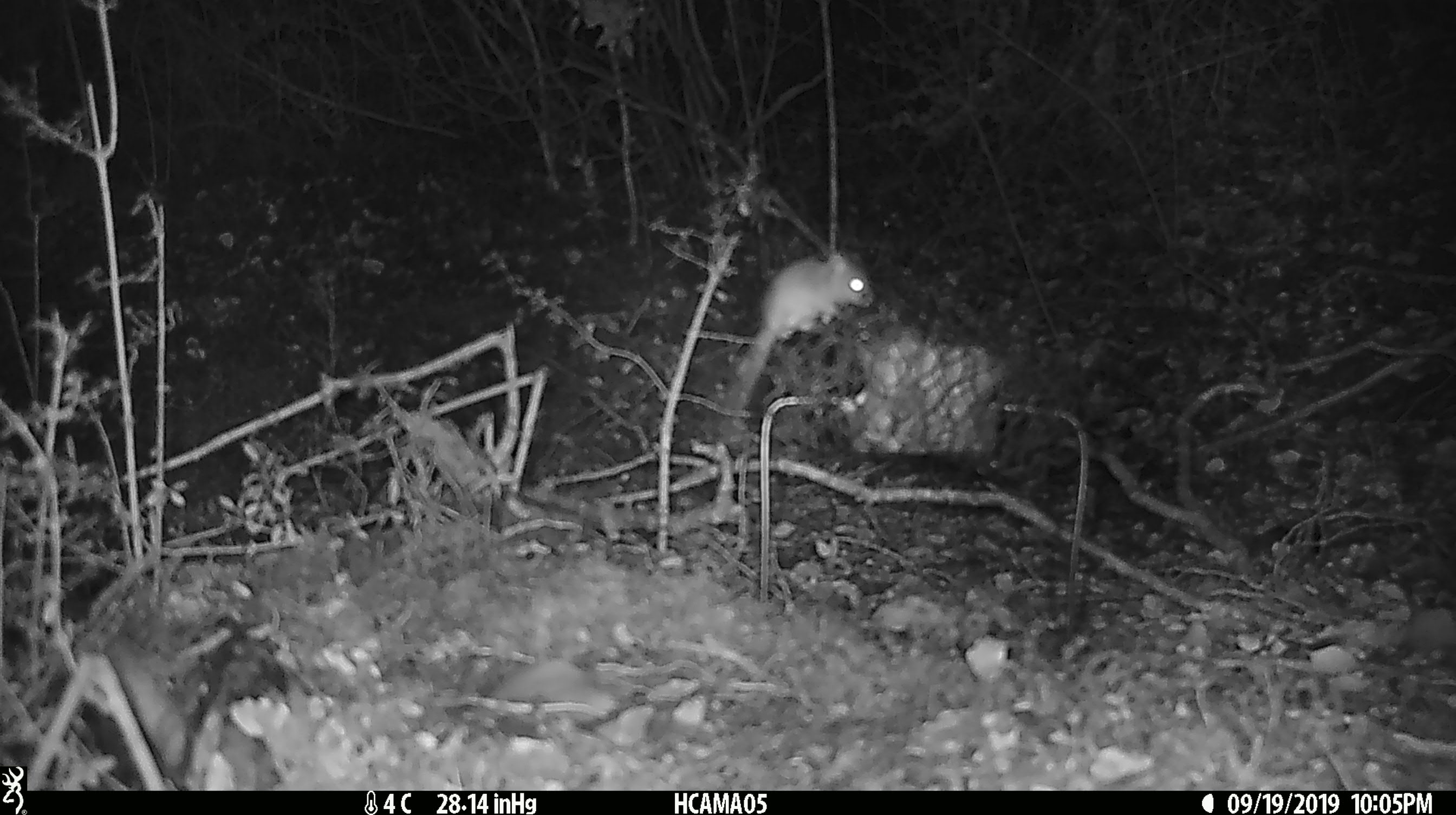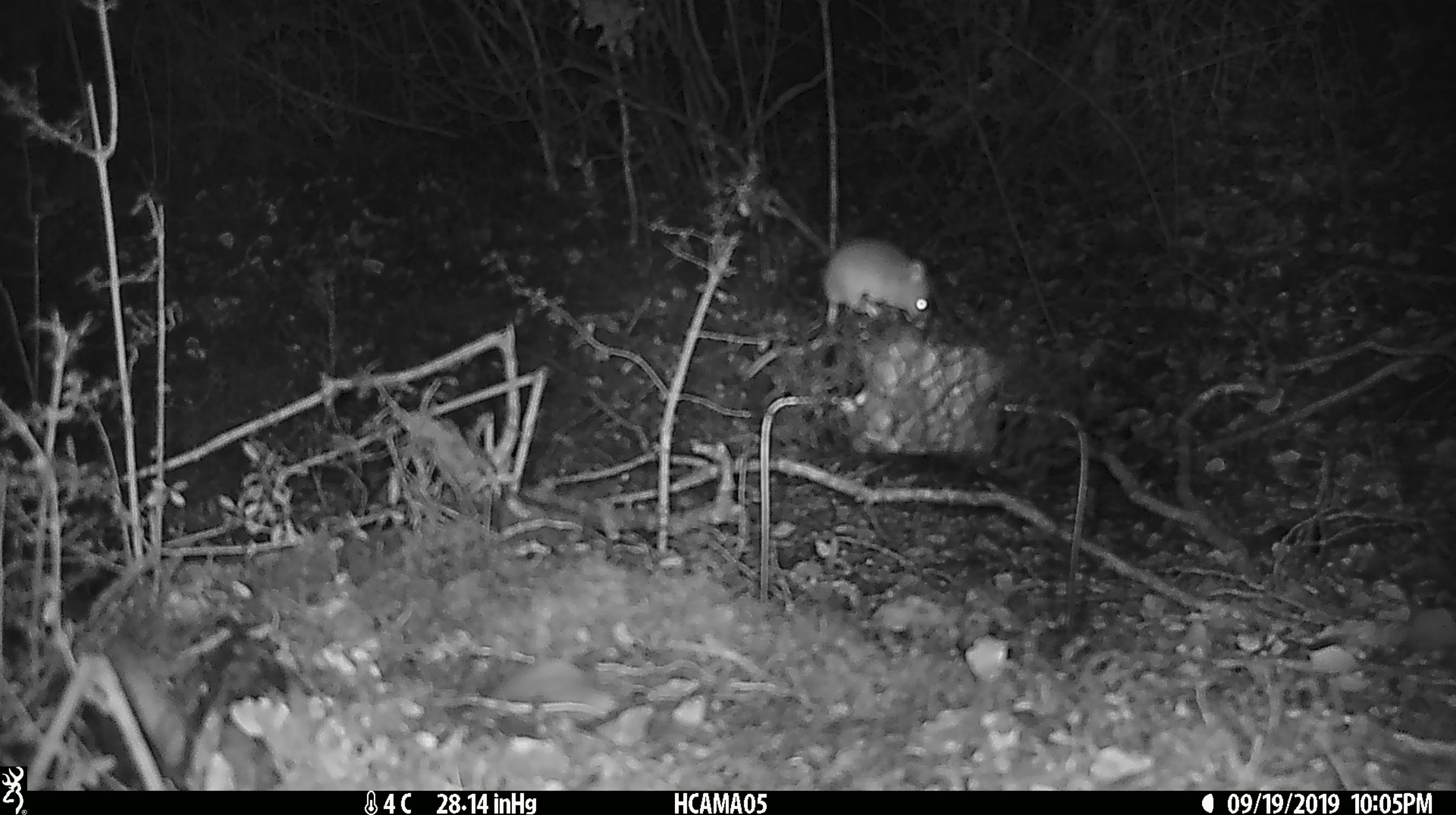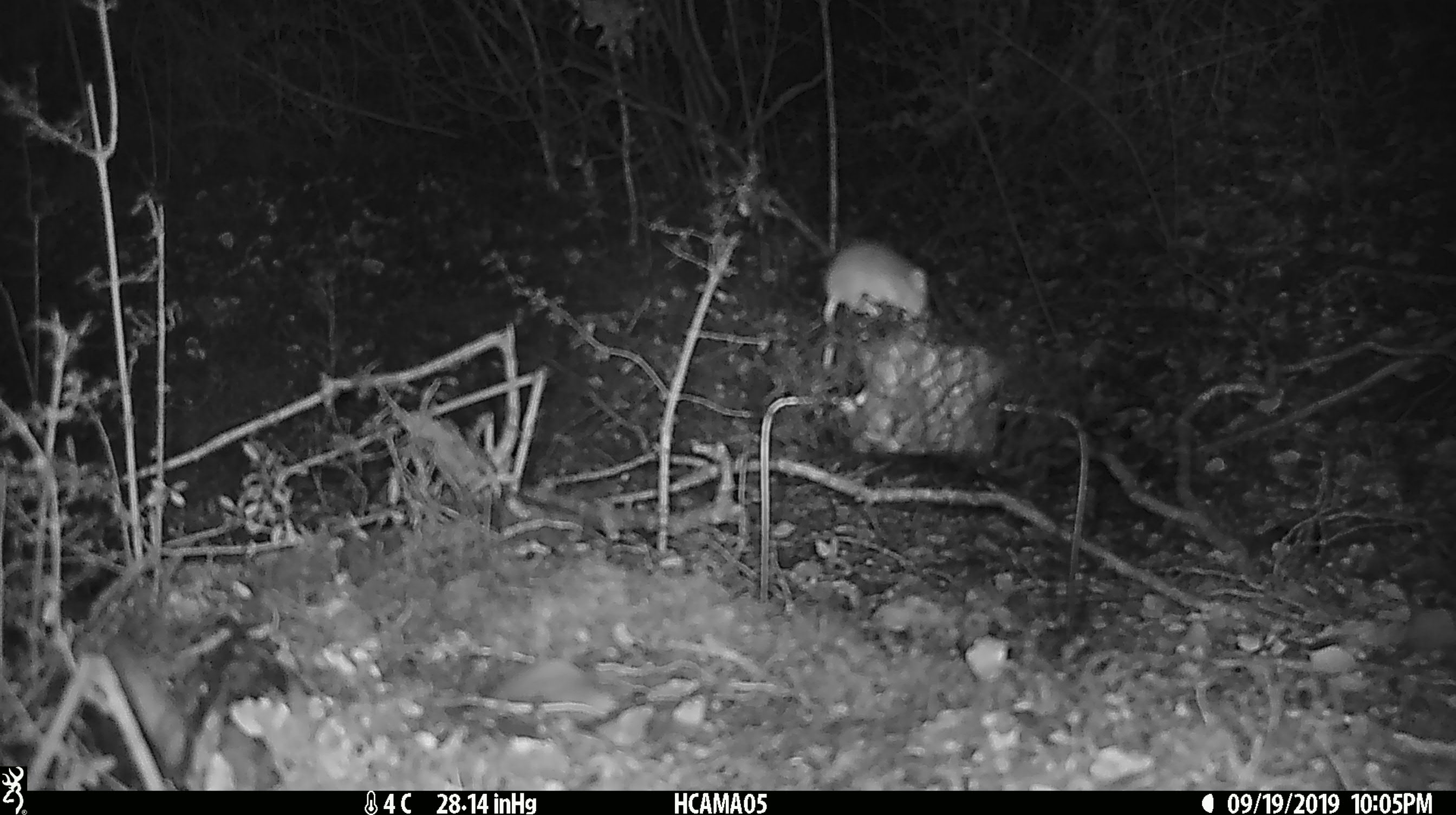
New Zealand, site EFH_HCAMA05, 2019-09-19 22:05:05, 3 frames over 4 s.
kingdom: Animalia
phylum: Chordata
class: Mammalia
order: Rodentia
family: Muridae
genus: Mus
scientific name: Mus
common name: mouse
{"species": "mouse (Mus)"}